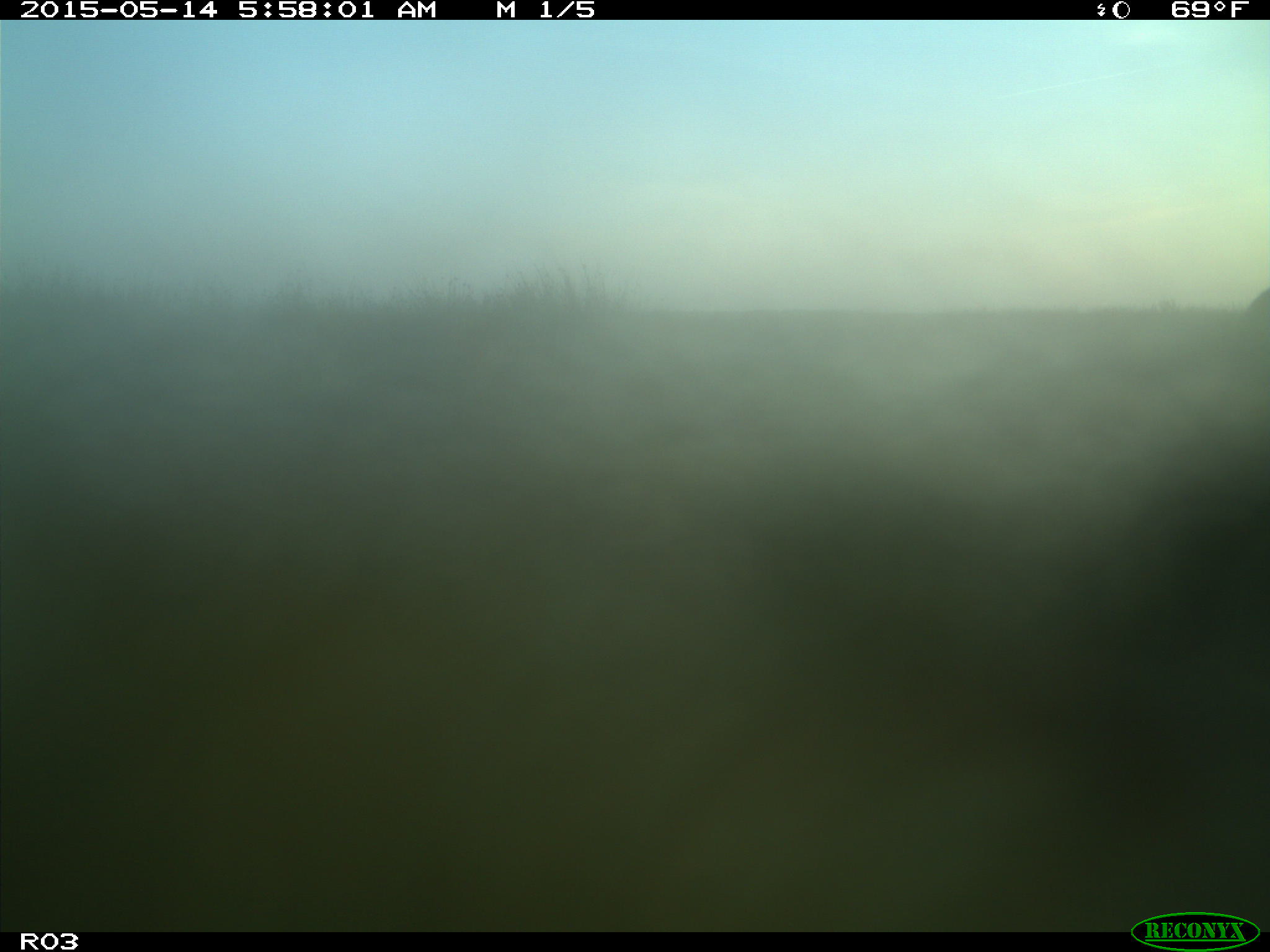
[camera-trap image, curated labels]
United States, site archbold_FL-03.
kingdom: Animalia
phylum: Chordata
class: Mammalia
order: Artiodactyla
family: Bovidae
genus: Bos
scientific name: Bos taurus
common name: domestic cow